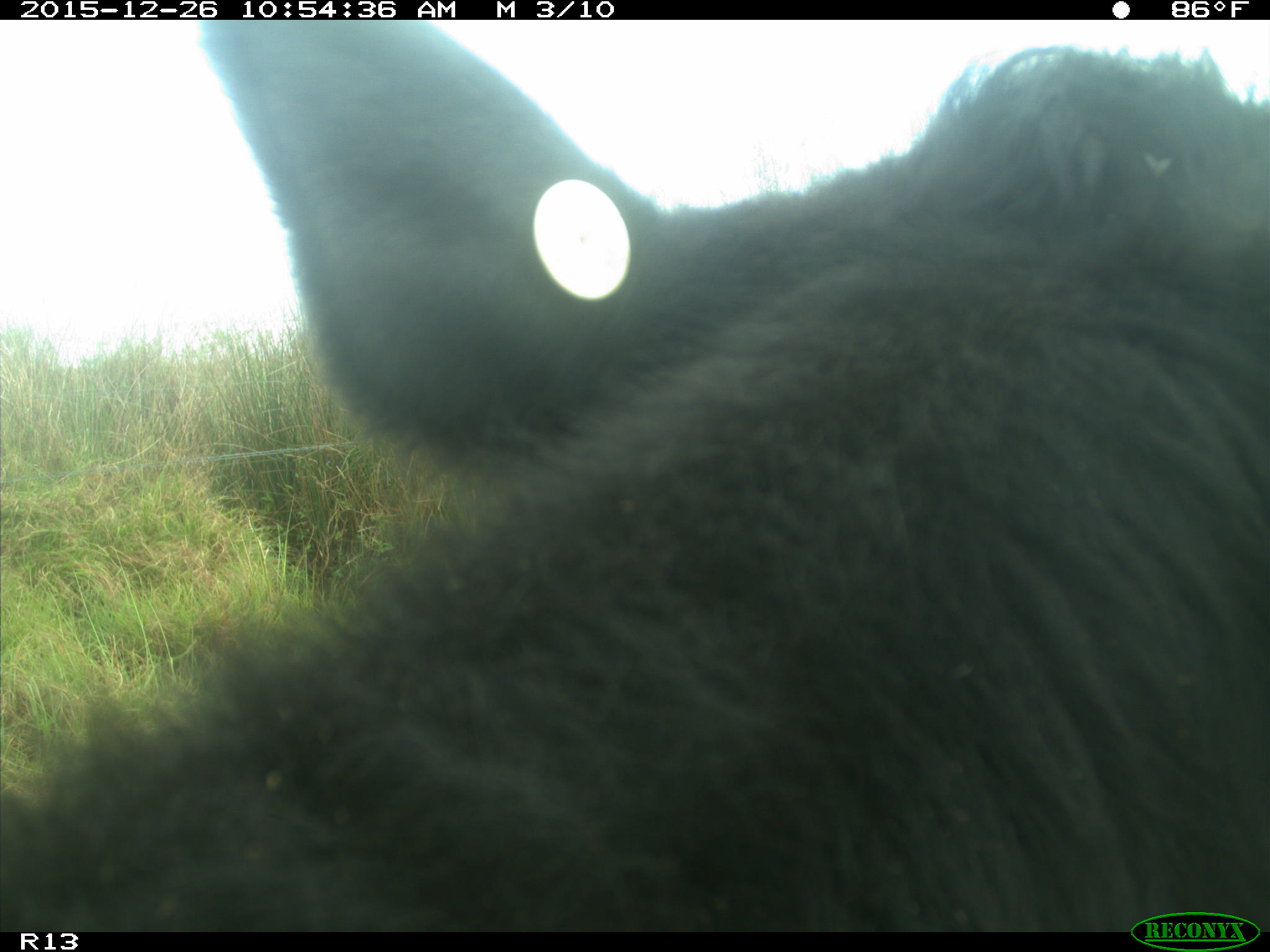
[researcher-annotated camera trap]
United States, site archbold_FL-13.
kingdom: Animalia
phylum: Chordata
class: Mammalia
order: Artiodactyla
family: Bovidae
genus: Bos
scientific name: Bos taurus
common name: domestic cow